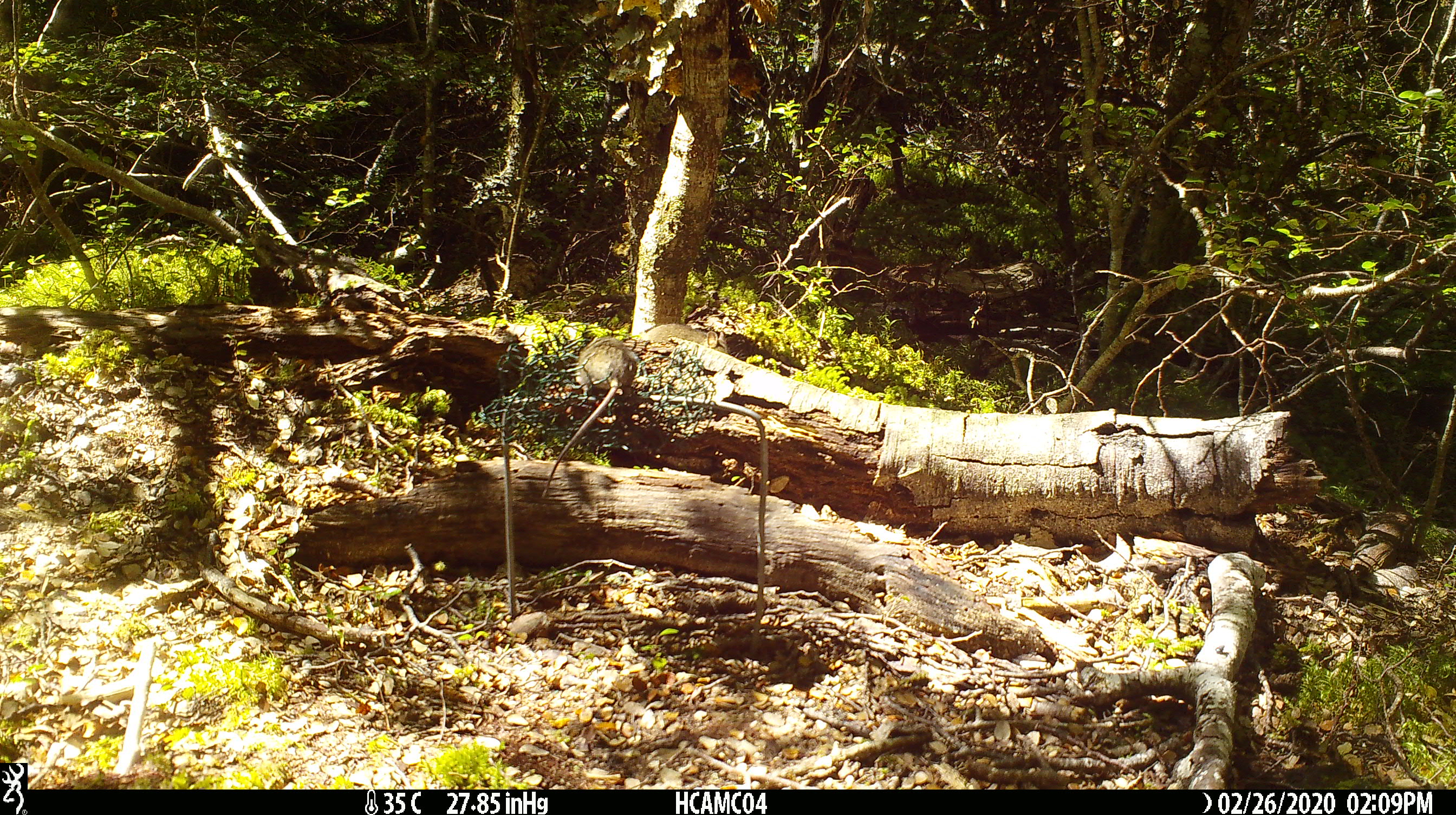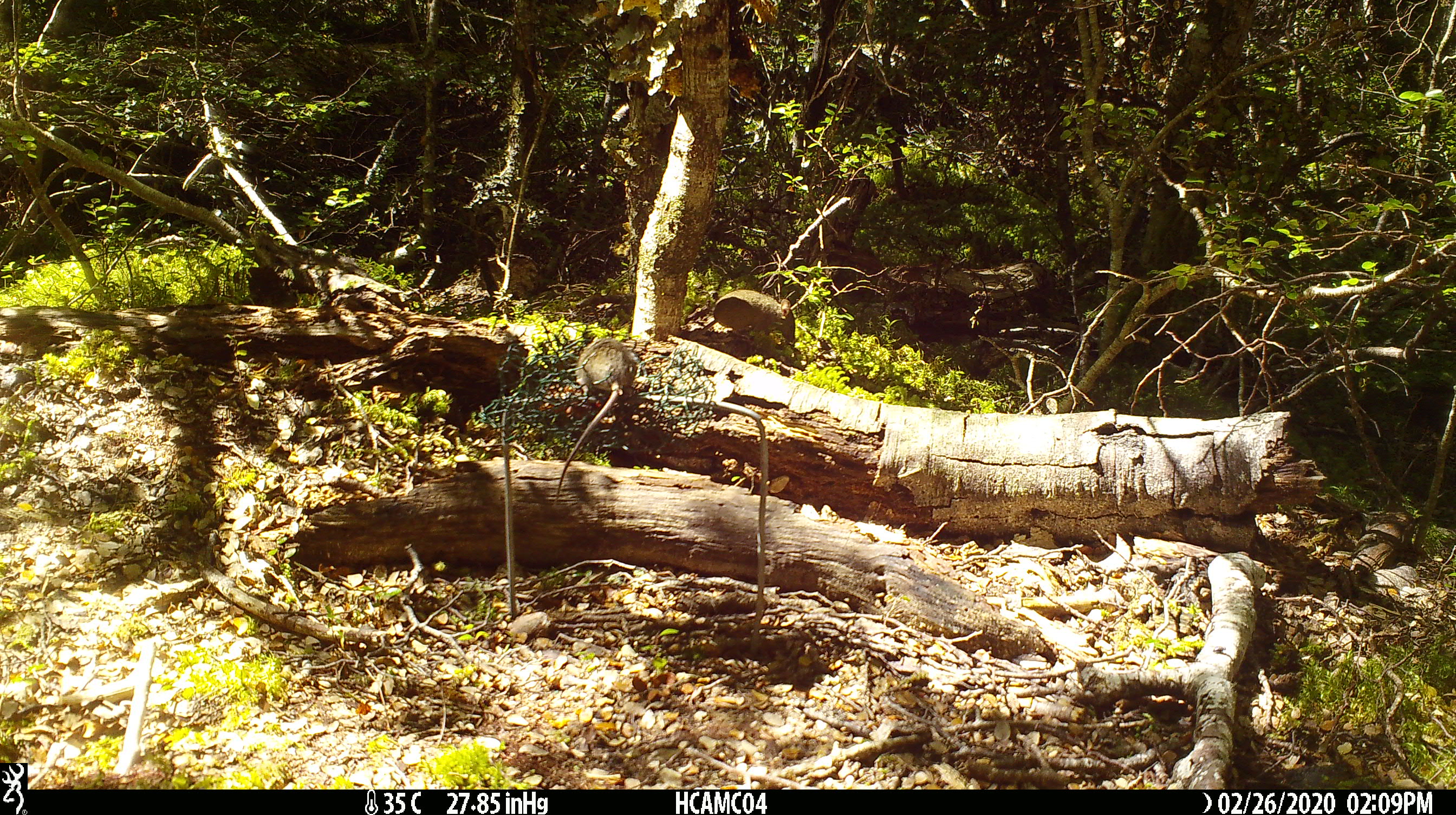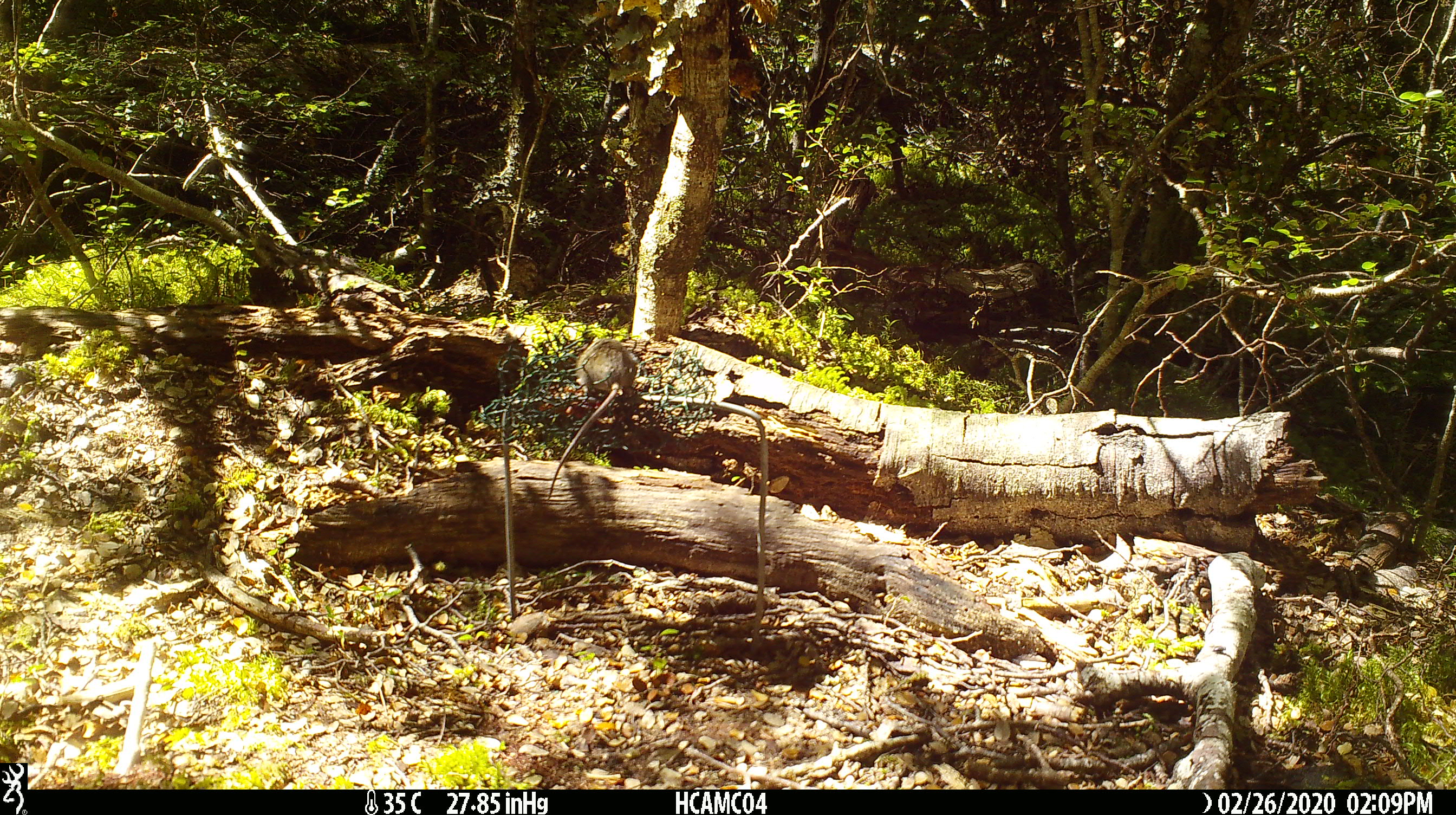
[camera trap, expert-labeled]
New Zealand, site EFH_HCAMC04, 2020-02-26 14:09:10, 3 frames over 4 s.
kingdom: Animalia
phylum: Chordata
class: Mammalia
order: Rodentia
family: Muridae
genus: Mus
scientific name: Mus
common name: mouse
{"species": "mouse (Mus)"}